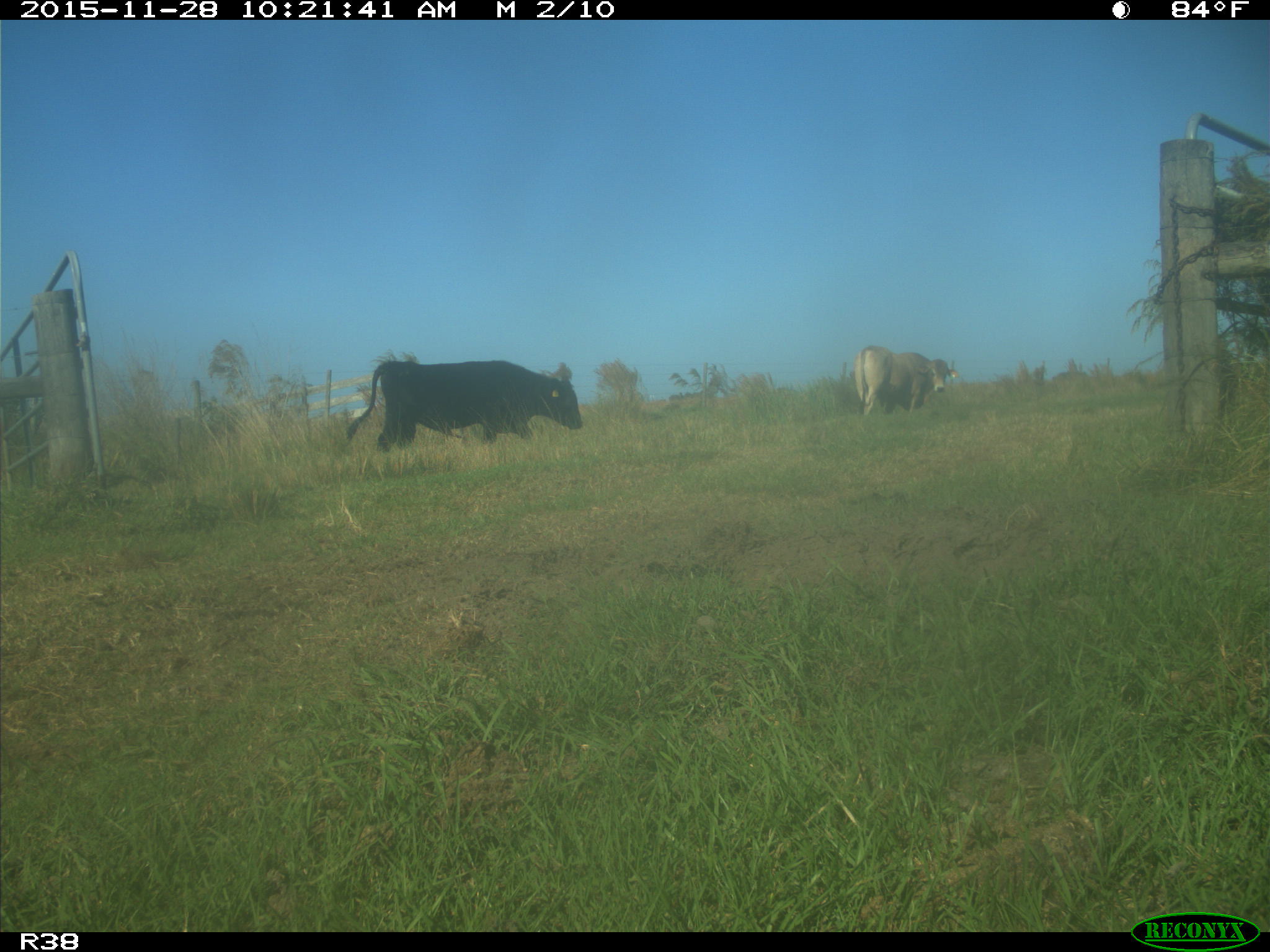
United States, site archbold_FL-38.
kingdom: Animalia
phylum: Chordata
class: Mammalia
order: Artiodactyla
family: Bovidae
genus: Bos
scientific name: Bos taurus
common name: domestic cow